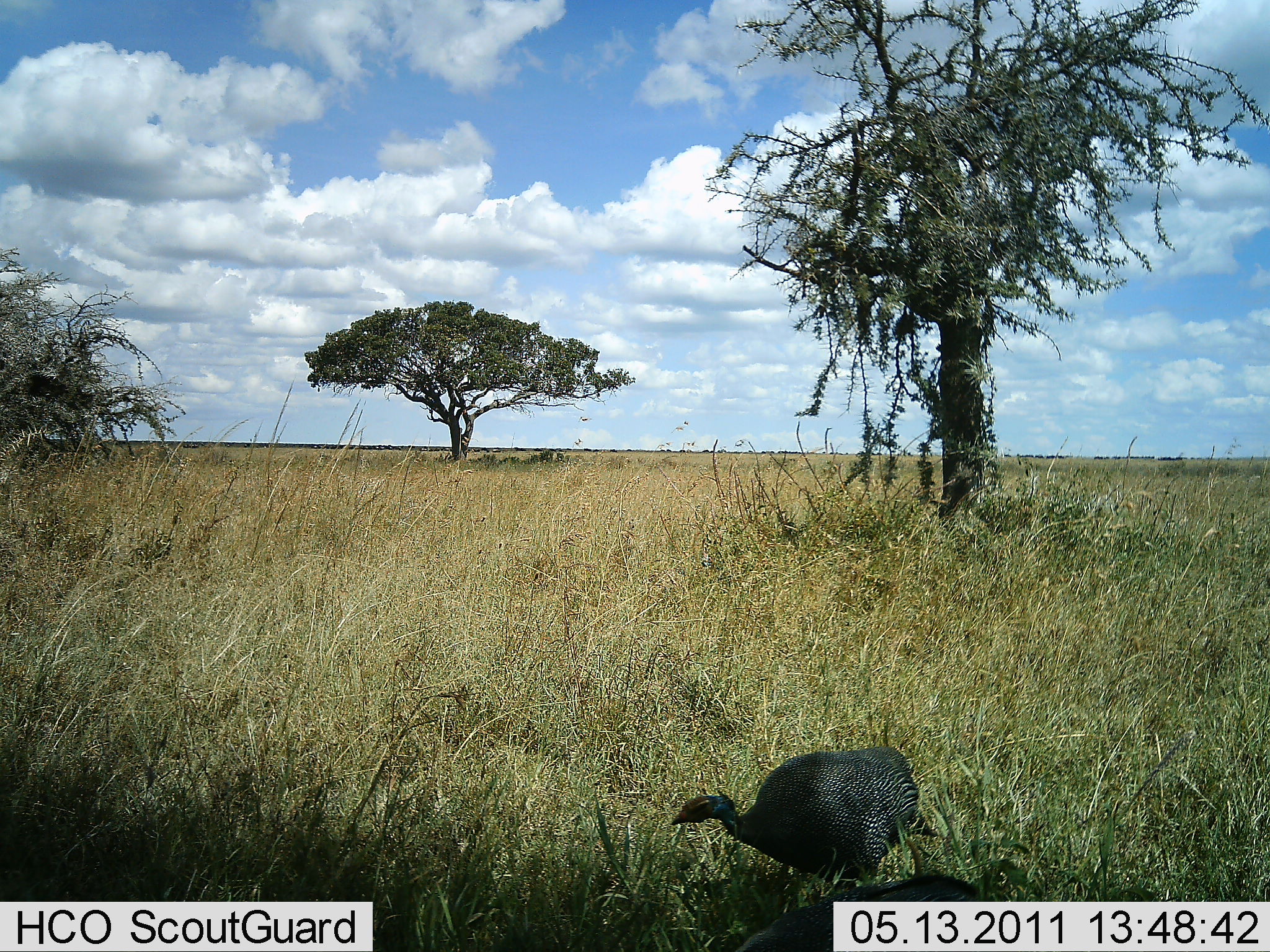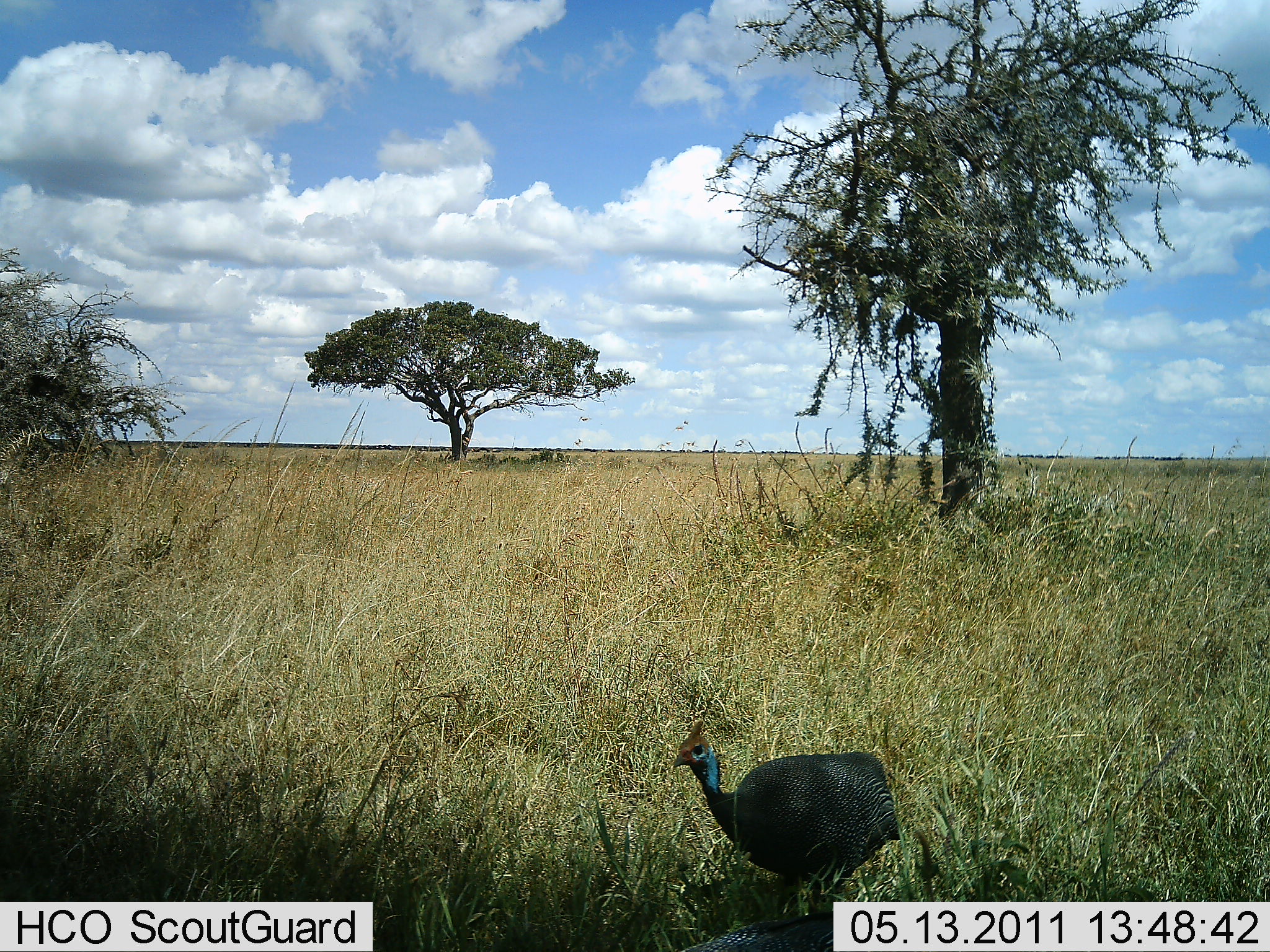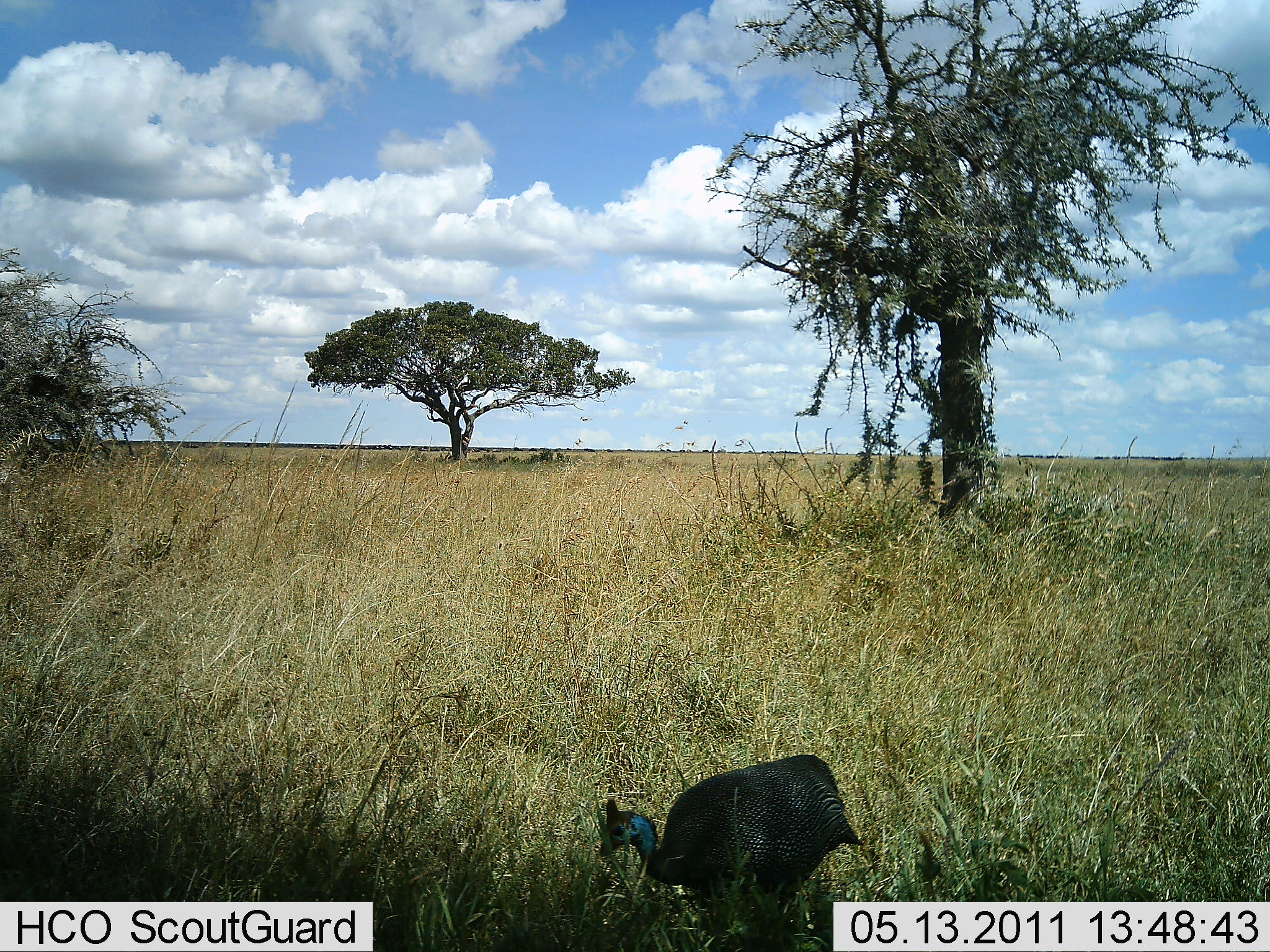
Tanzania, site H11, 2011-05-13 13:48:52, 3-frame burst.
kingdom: Animalia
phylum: Chordata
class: Aves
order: Galliformes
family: Numididae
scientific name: Numididae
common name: guinea fowl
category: guineafowl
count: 1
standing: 23%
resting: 0%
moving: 54%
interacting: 0%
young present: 0%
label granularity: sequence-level